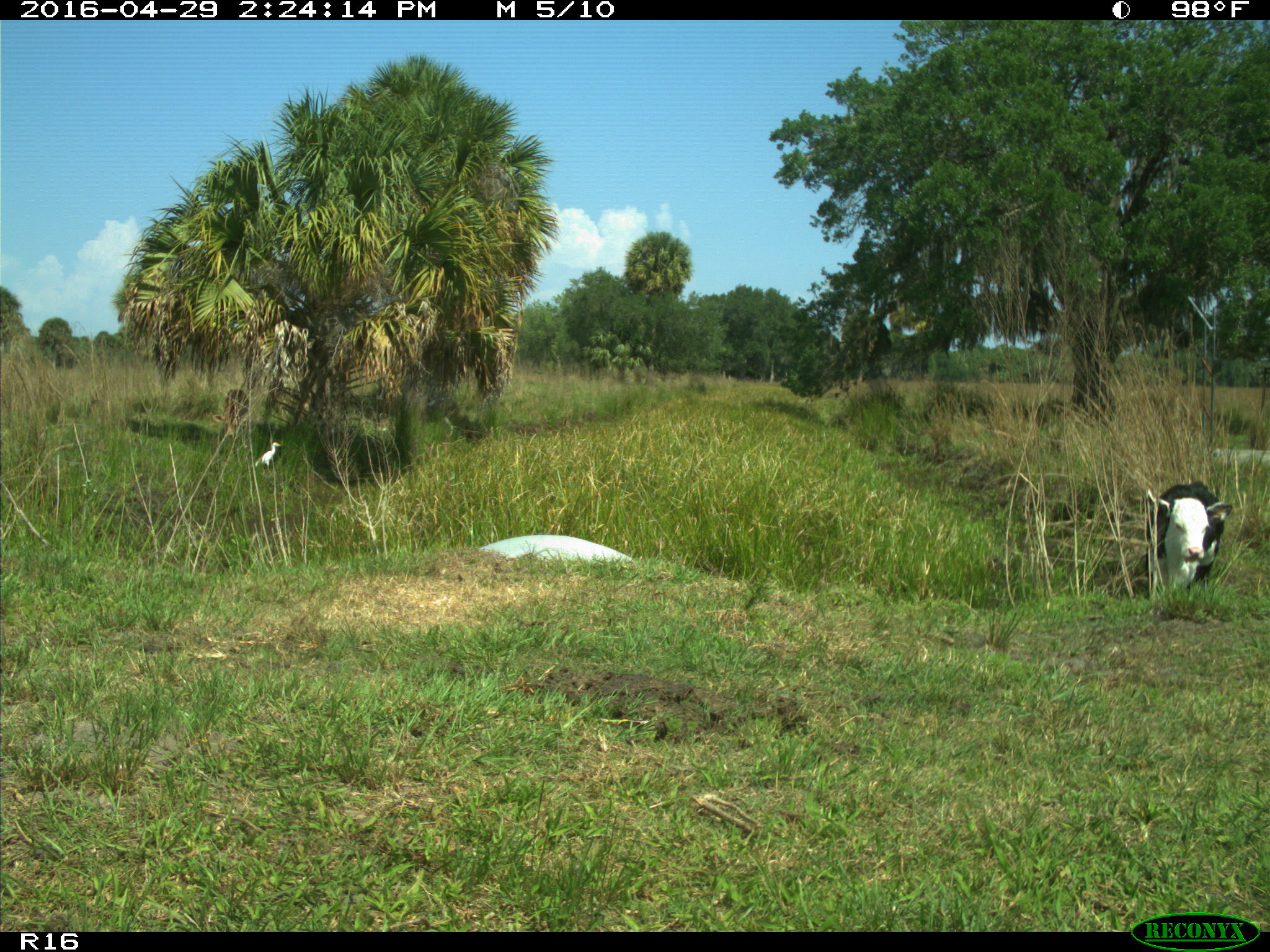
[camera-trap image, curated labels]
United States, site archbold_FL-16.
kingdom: Animalia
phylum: Chordata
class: Mammalia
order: Artiodactyla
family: Bovidae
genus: Bos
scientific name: Bos taurus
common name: domestic cow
Bos taurus (domestic cow).